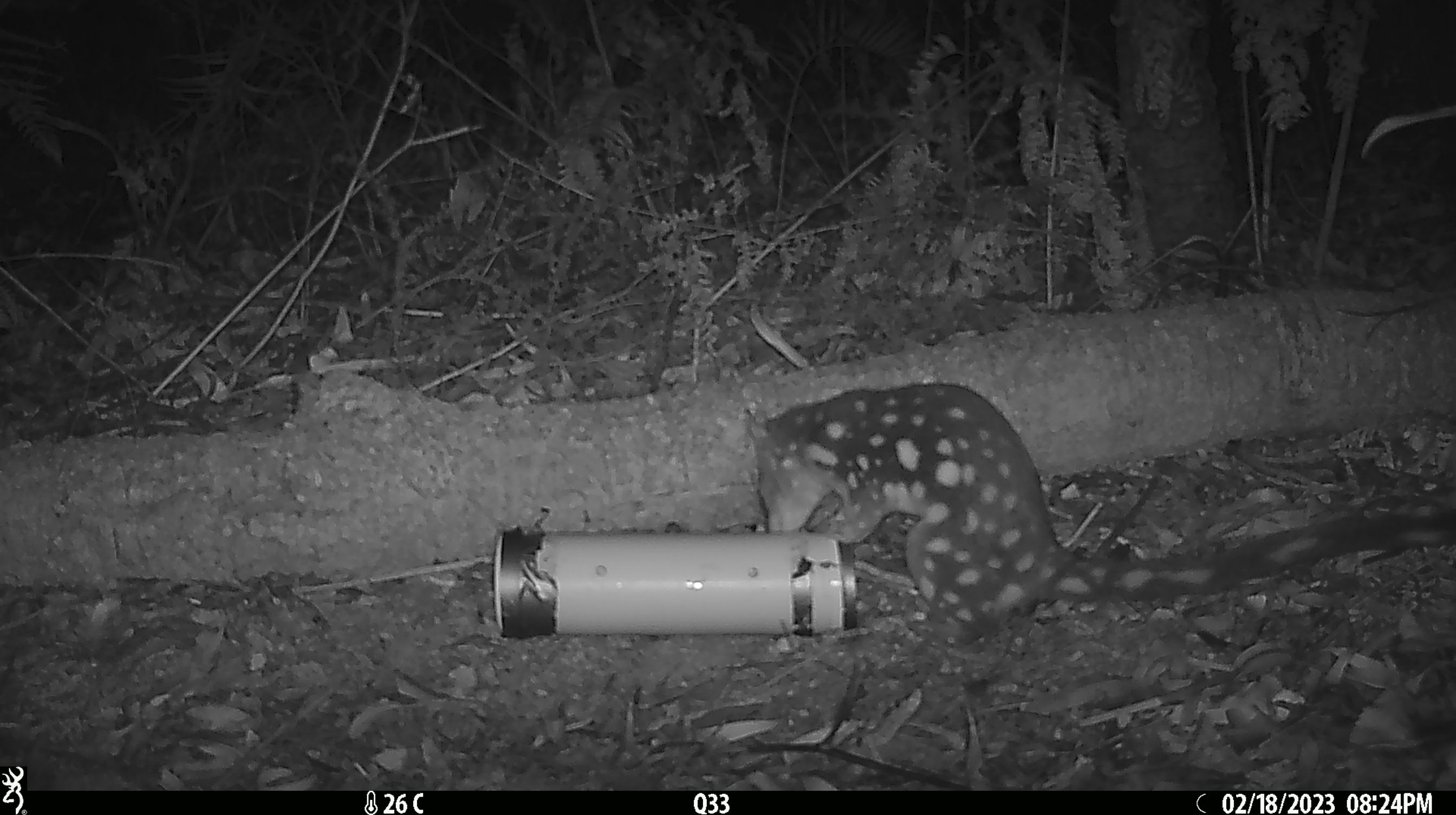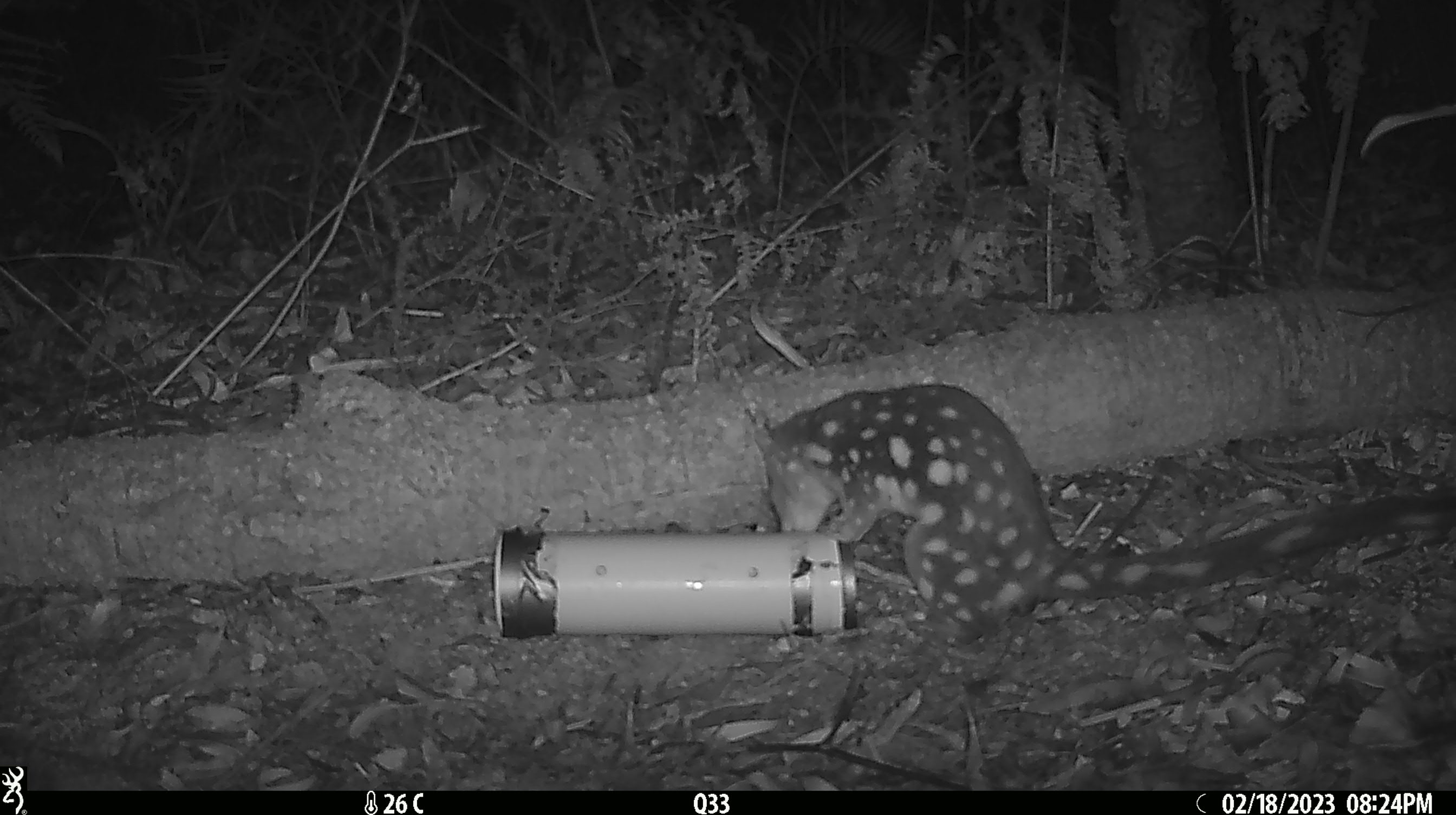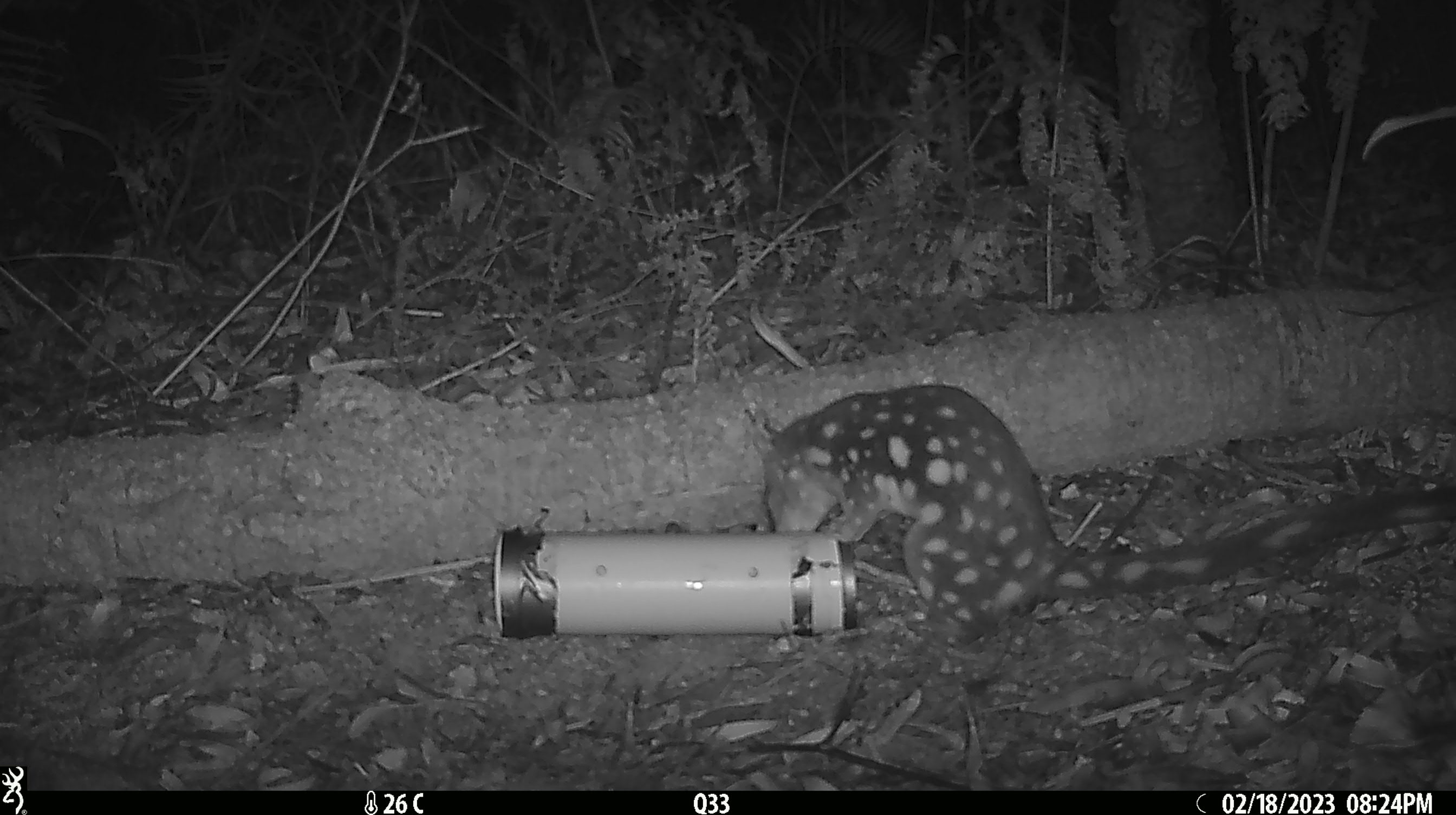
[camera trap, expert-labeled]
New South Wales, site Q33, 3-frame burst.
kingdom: Animalia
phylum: Chordata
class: Mammalia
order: Dasyuromorphia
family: Dasyuridae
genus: Dasyurus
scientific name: Dasyurus maculatus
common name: spotted-tailed quoll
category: quoll